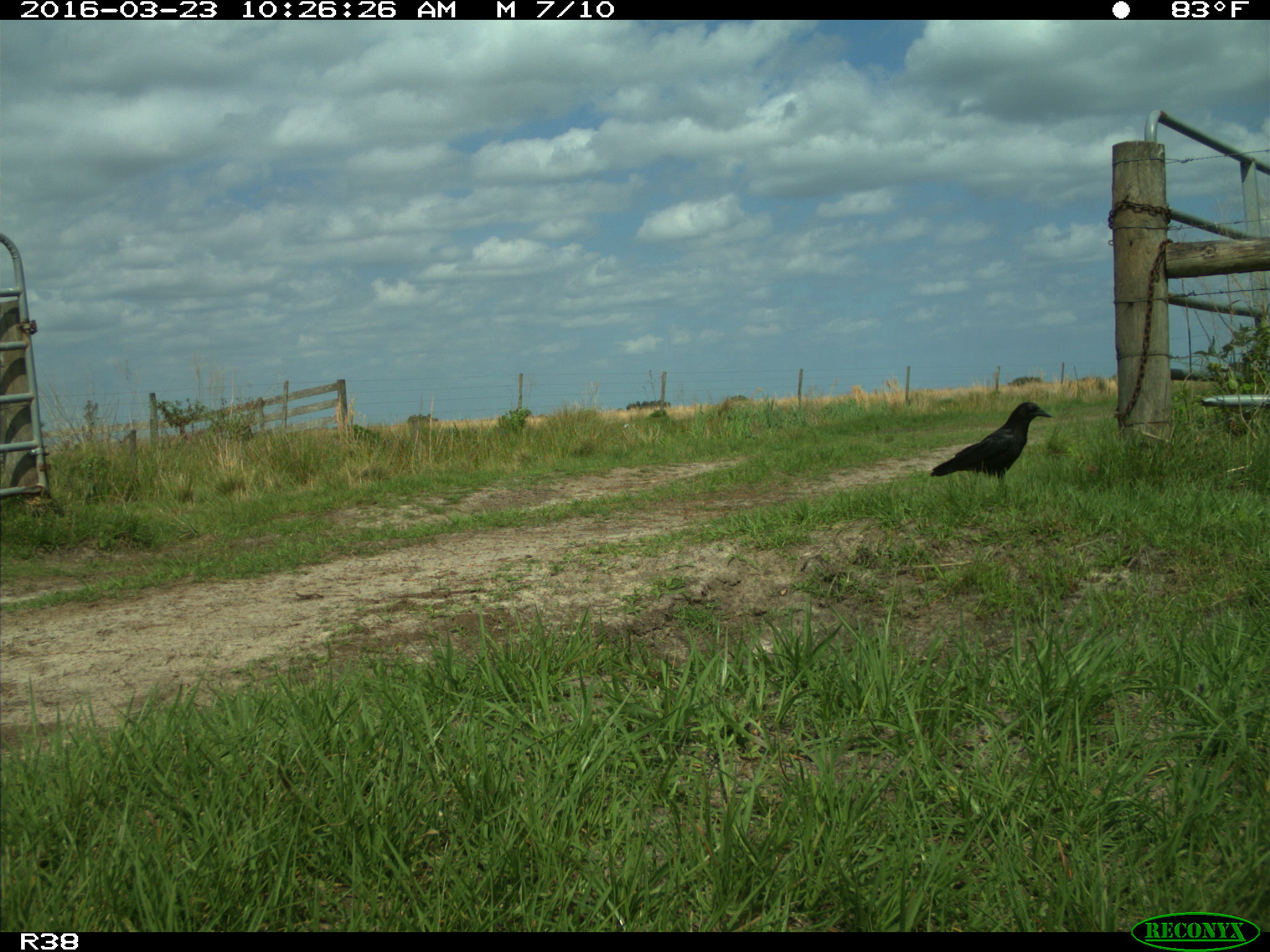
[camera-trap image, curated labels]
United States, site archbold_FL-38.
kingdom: Animalia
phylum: Chordata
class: Aves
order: Passeriformes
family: Corvidae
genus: Corvus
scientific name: Corvus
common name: crows and ravens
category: unidentified corvus